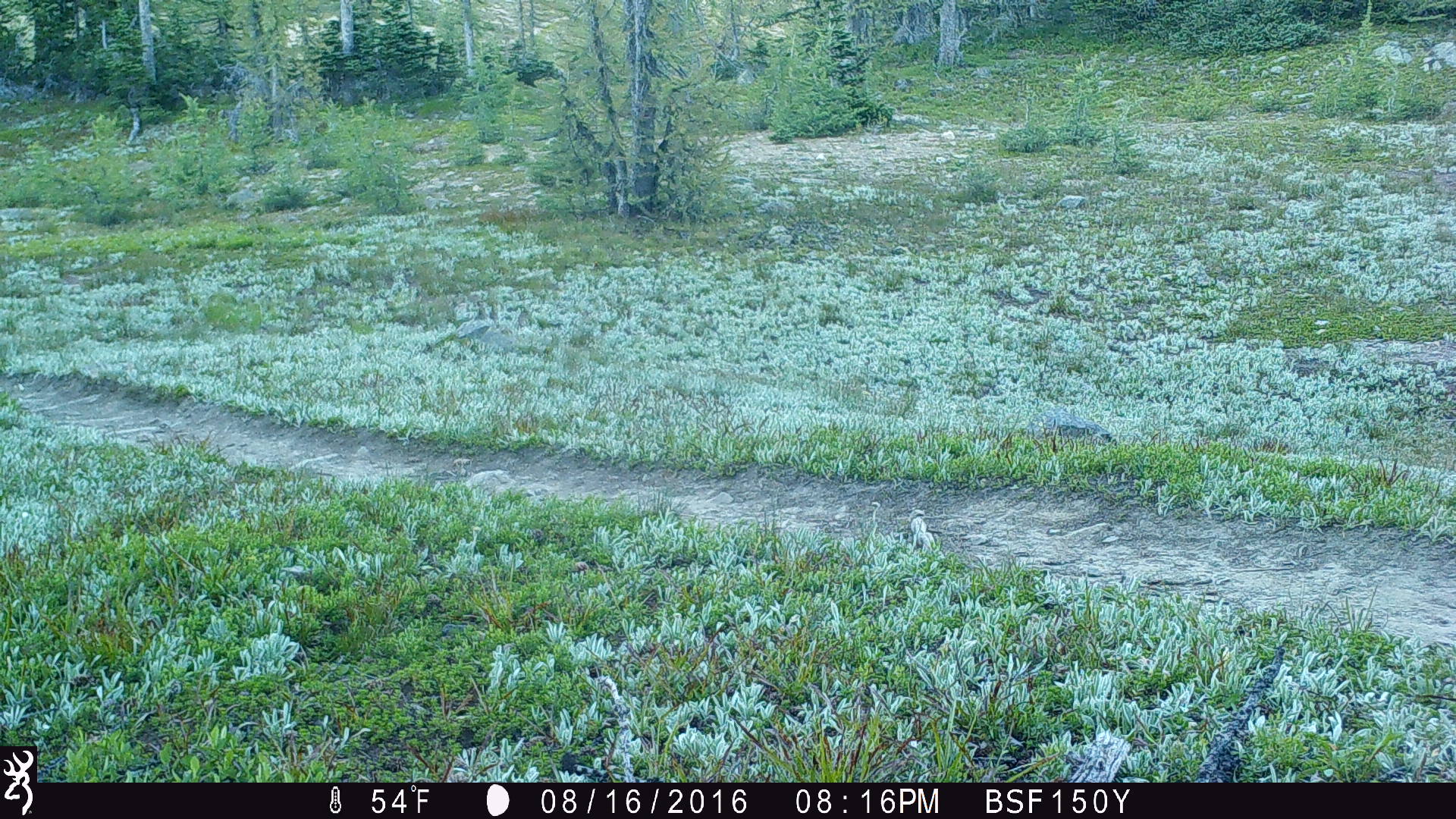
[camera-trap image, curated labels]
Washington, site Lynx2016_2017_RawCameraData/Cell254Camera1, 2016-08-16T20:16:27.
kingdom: Animalia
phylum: Chordata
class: Mammalia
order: Artiodactyla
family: Cervidae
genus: Odocoileus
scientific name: Odocoileus hemionus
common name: mule deer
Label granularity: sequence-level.